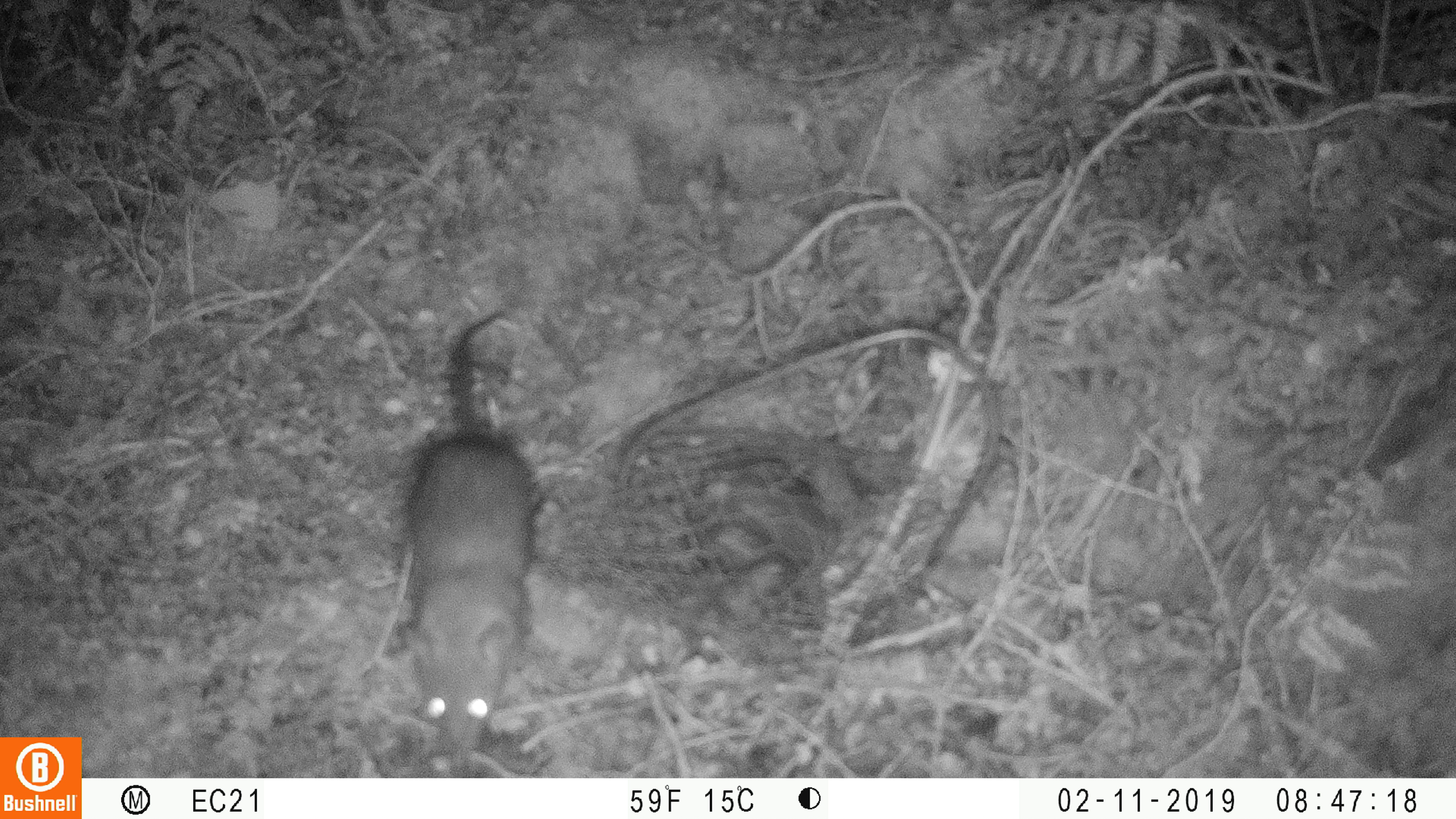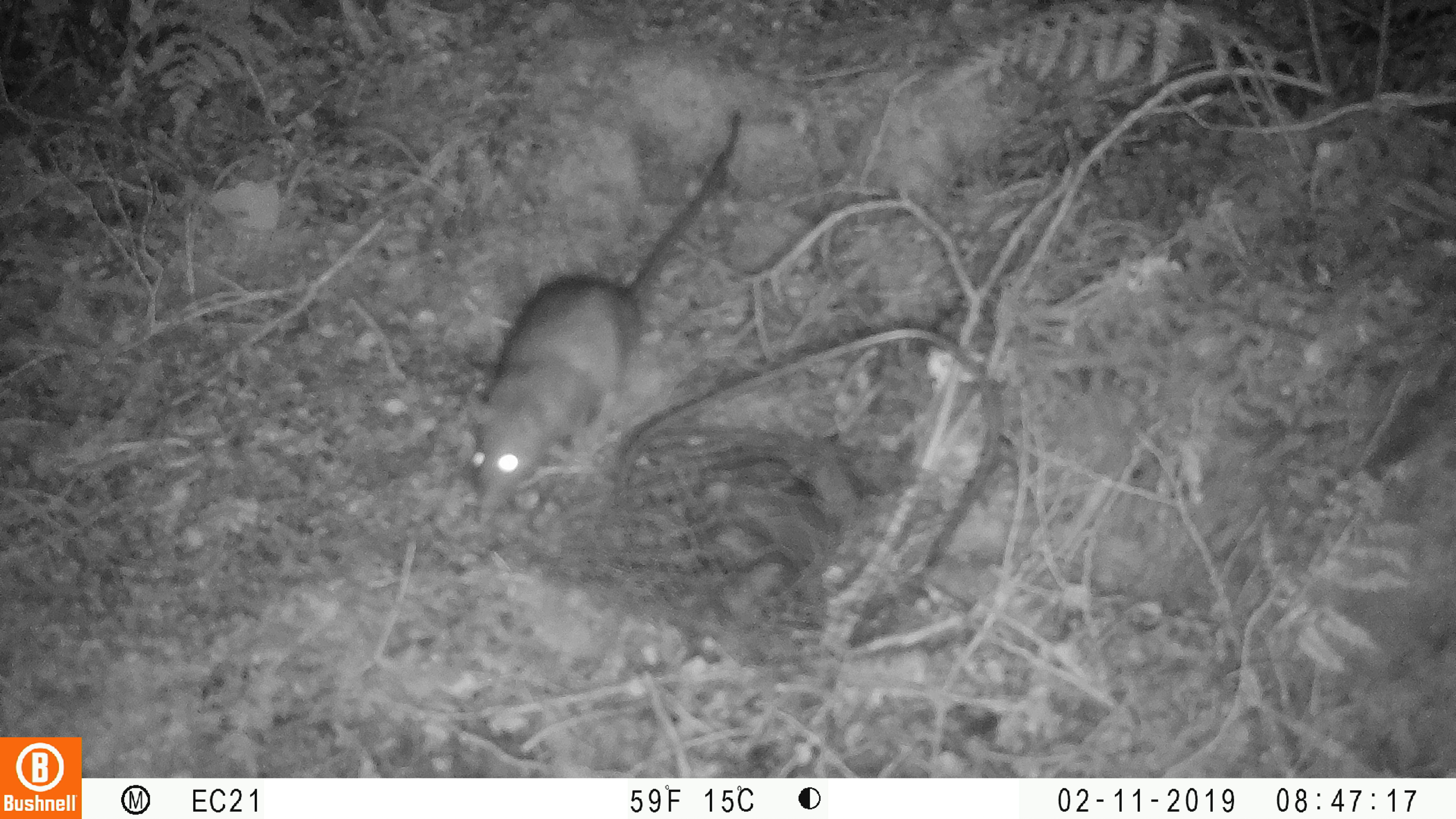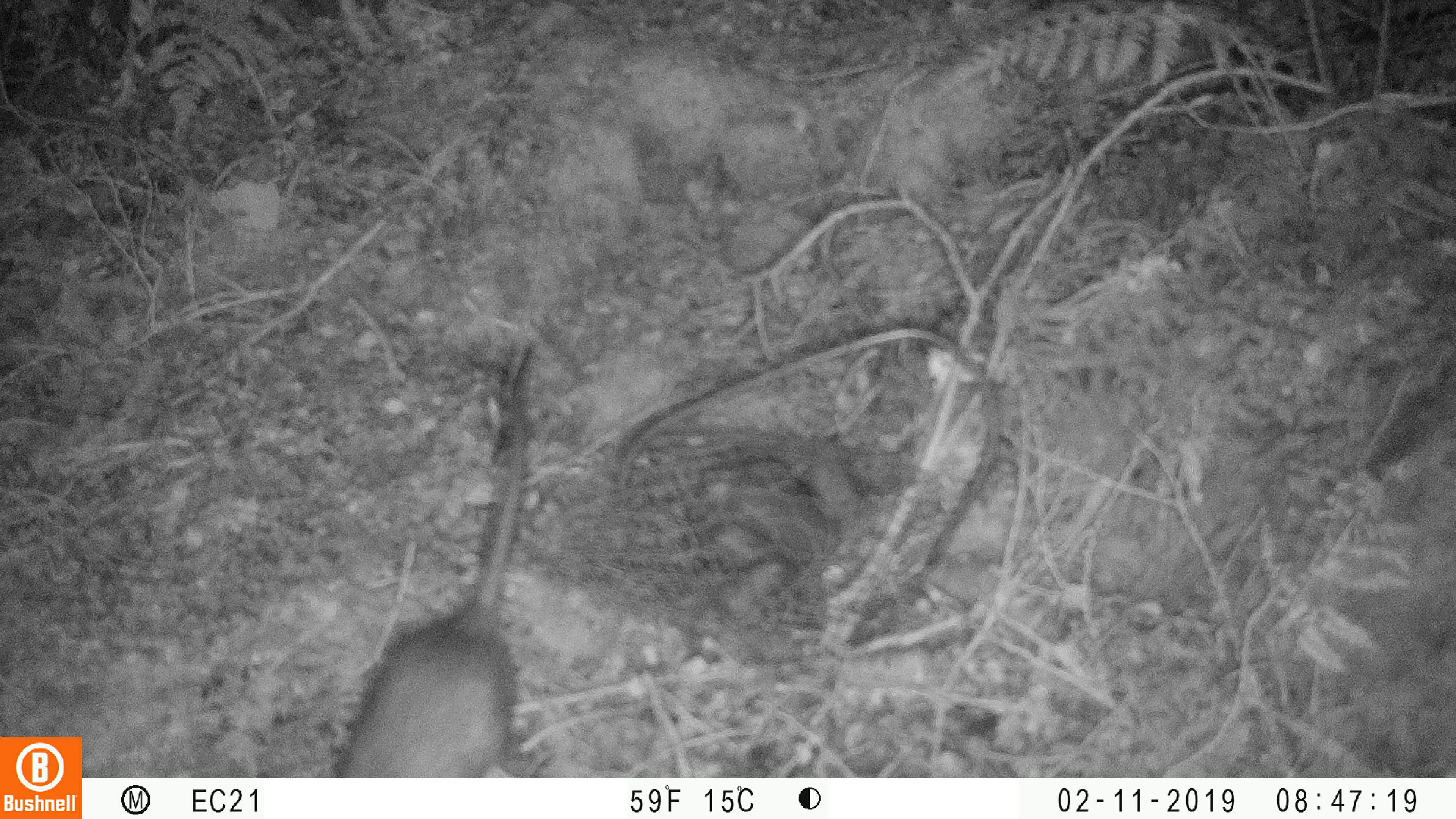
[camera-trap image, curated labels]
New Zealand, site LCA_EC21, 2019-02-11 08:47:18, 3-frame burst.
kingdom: Animalia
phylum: Chordata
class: Mammalia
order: Rodentia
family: Muridae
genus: Rattus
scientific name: Rattus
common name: rat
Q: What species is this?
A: Rat (Rattus).